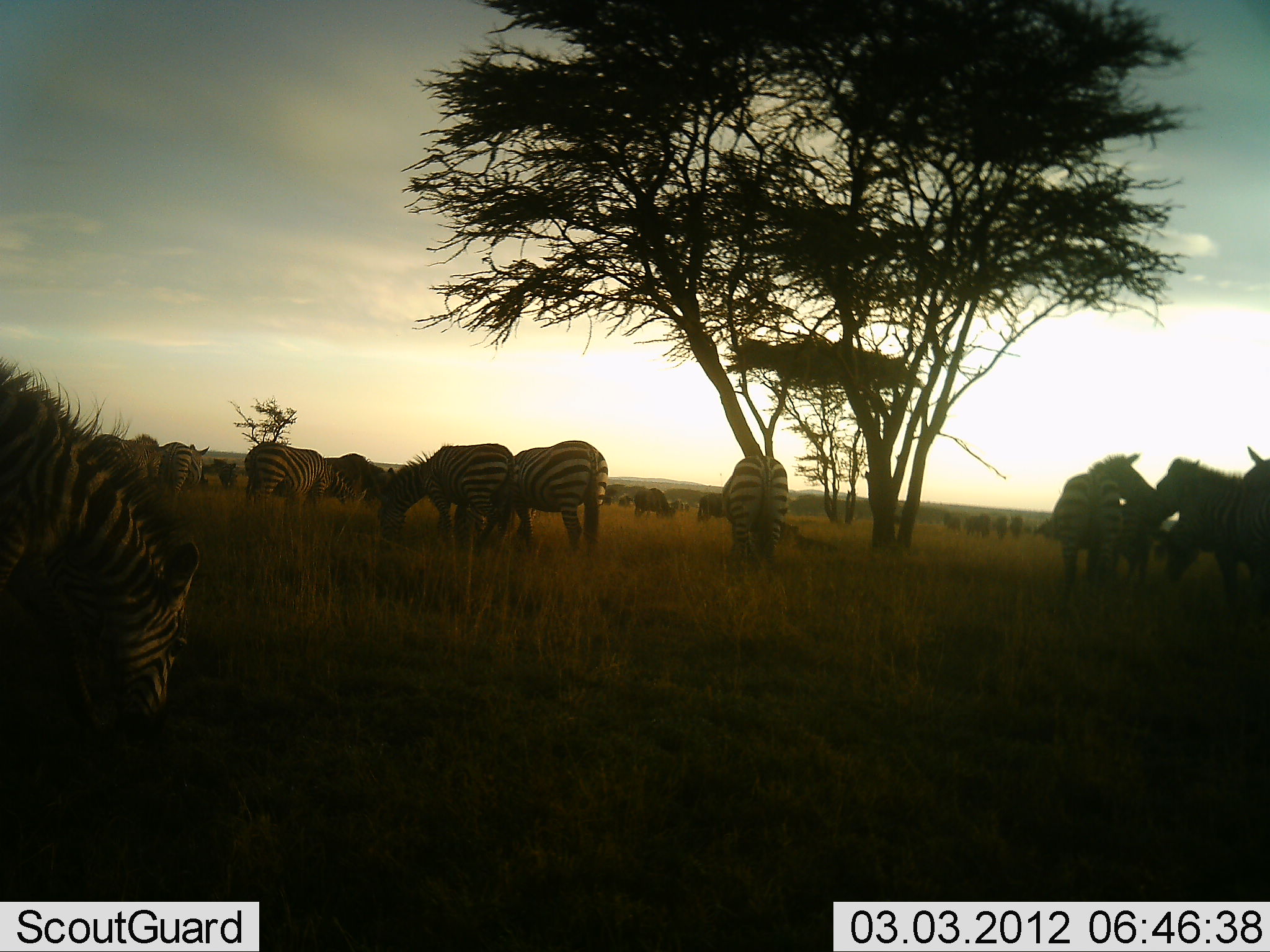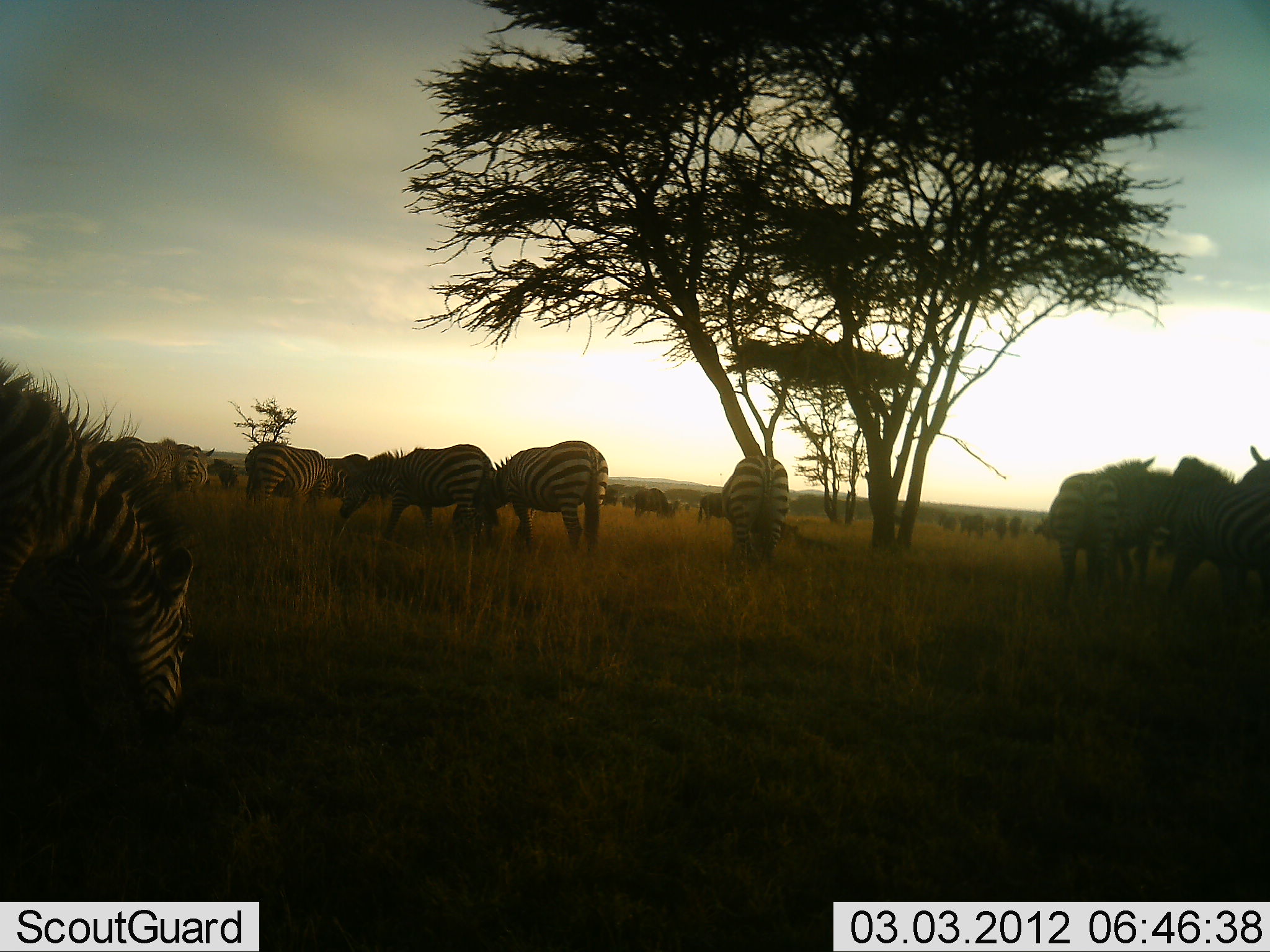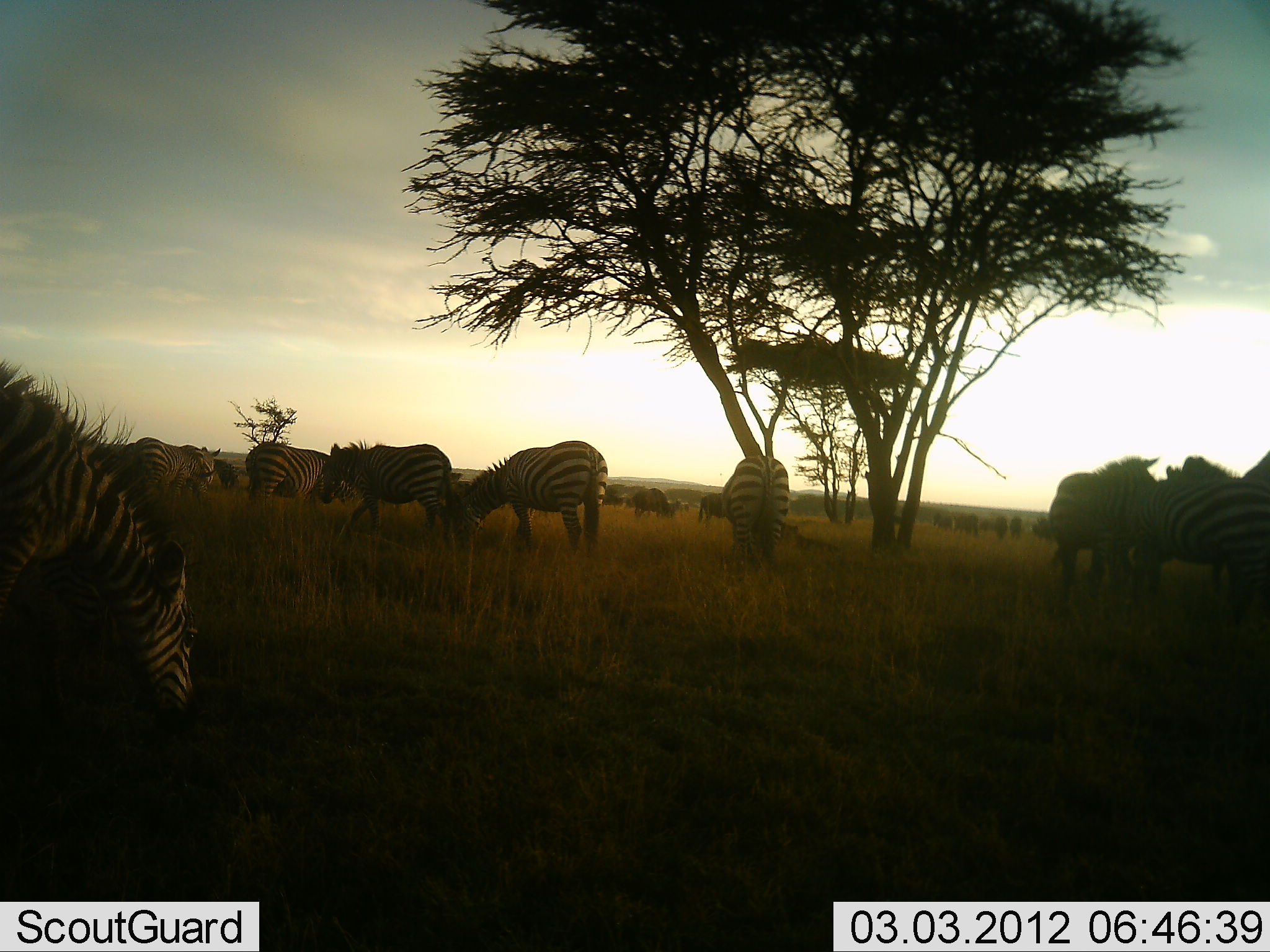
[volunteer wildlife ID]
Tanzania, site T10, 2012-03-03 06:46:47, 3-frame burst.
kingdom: Animalia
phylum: Chordata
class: Mammalia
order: Perissodactyla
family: Equidae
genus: Equus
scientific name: Equus quagga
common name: plains zebra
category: zebra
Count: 11-50.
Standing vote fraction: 68%.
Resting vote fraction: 9%.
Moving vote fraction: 32%.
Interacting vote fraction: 12%.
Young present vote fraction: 0%.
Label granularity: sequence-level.